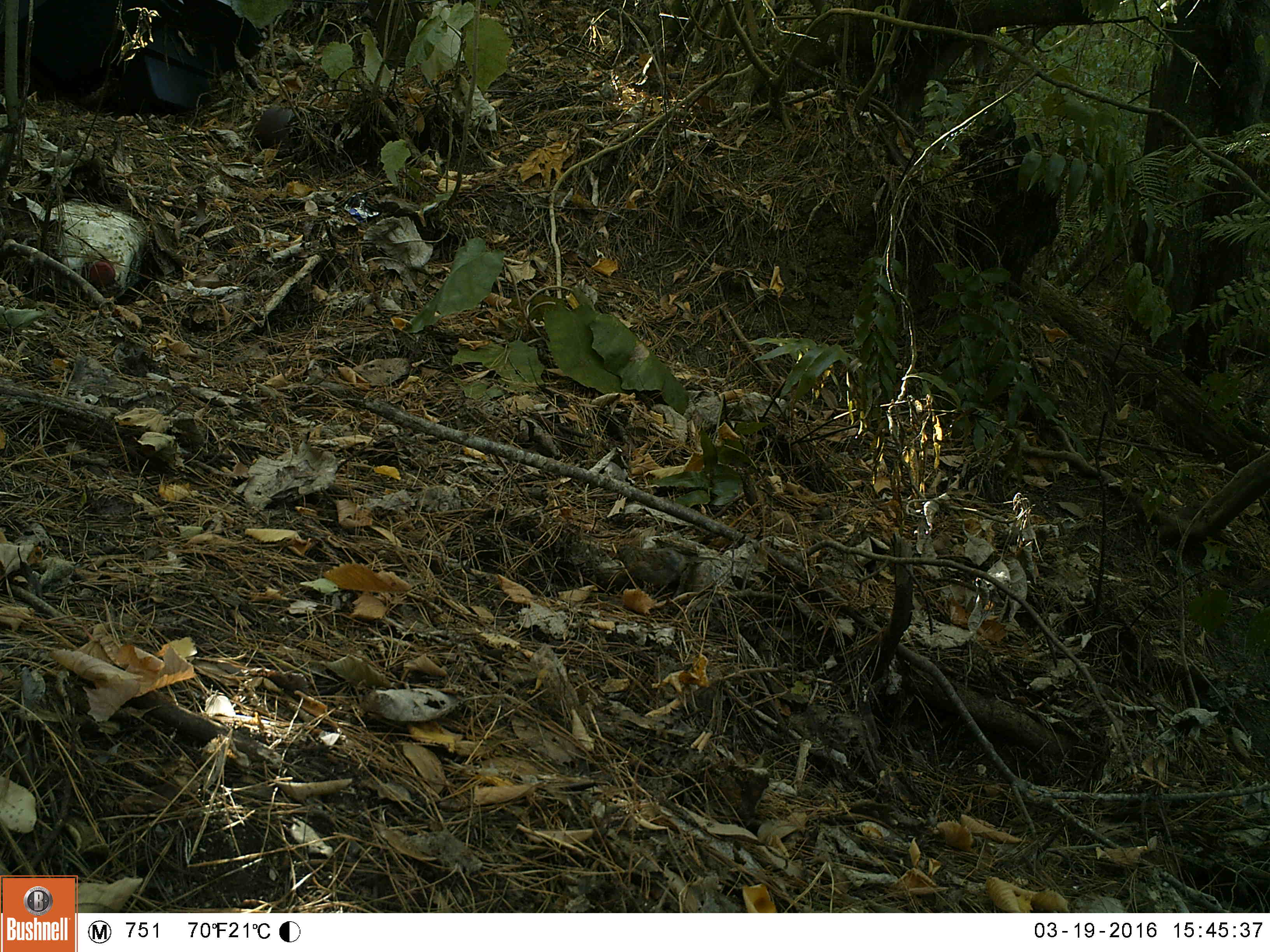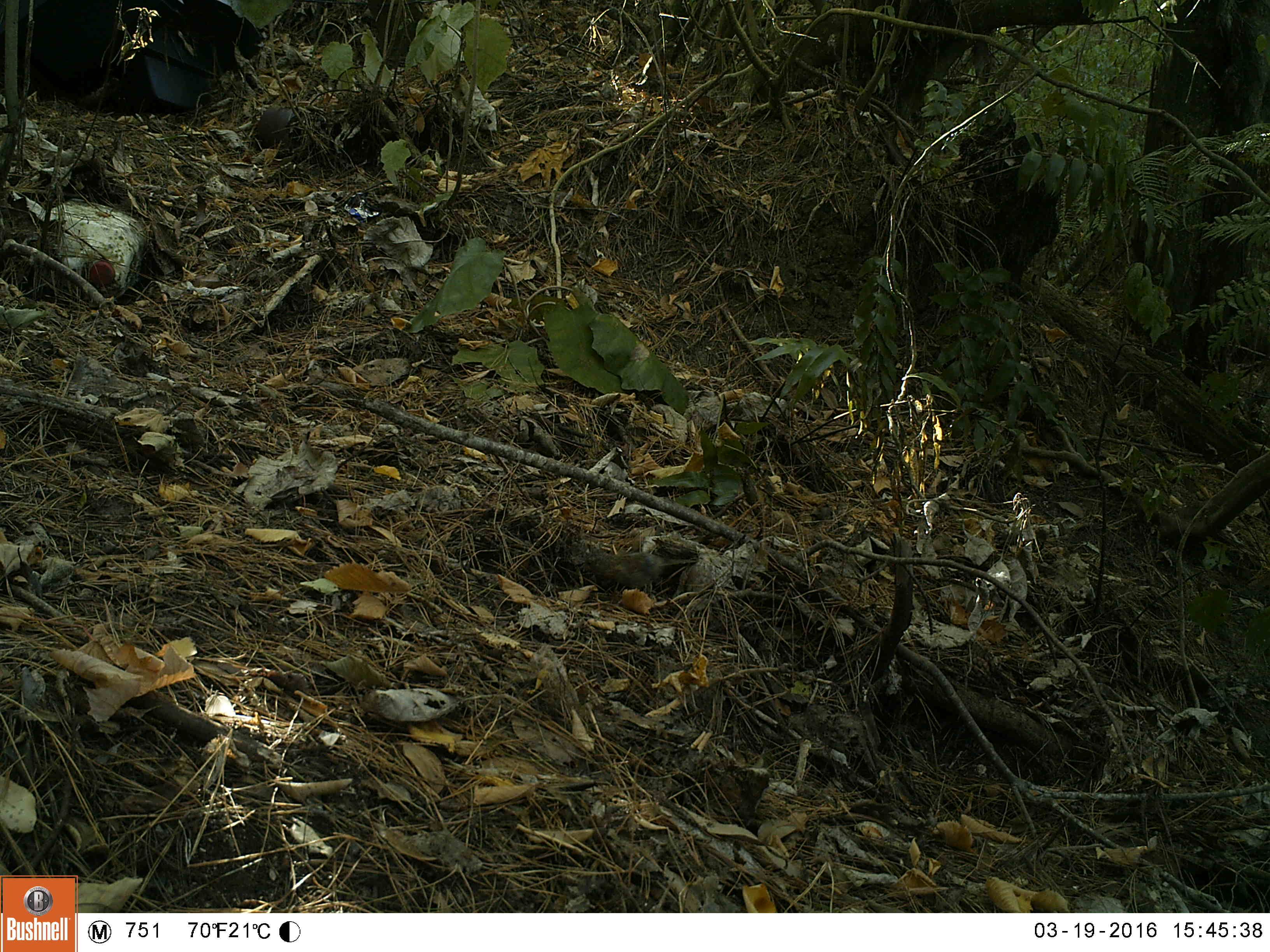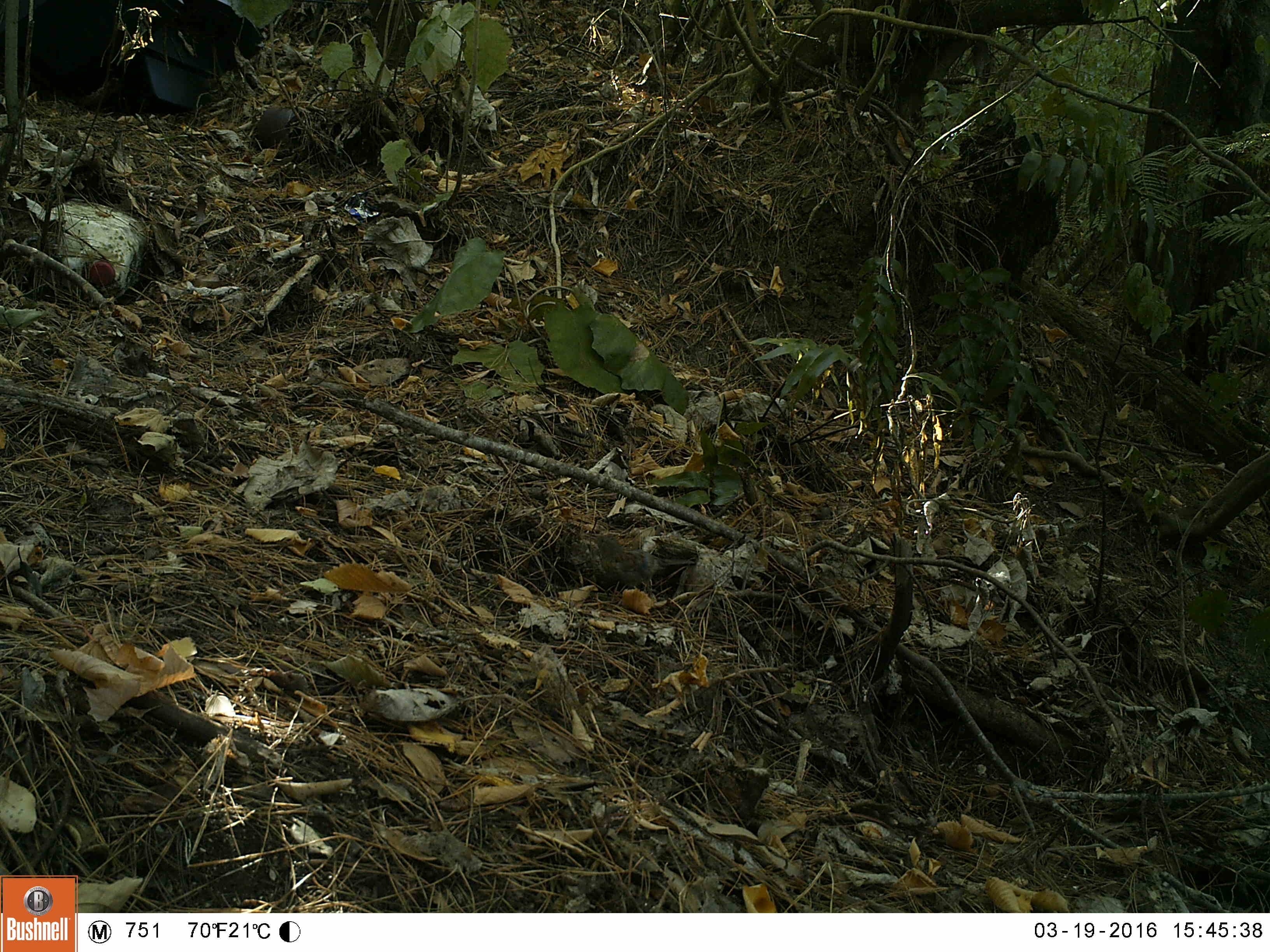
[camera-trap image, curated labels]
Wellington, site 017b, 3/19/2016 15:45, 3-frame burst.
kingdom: Animalia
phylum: Chordata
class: Aves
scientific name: Aves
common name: bird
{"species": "bird (Aves)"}